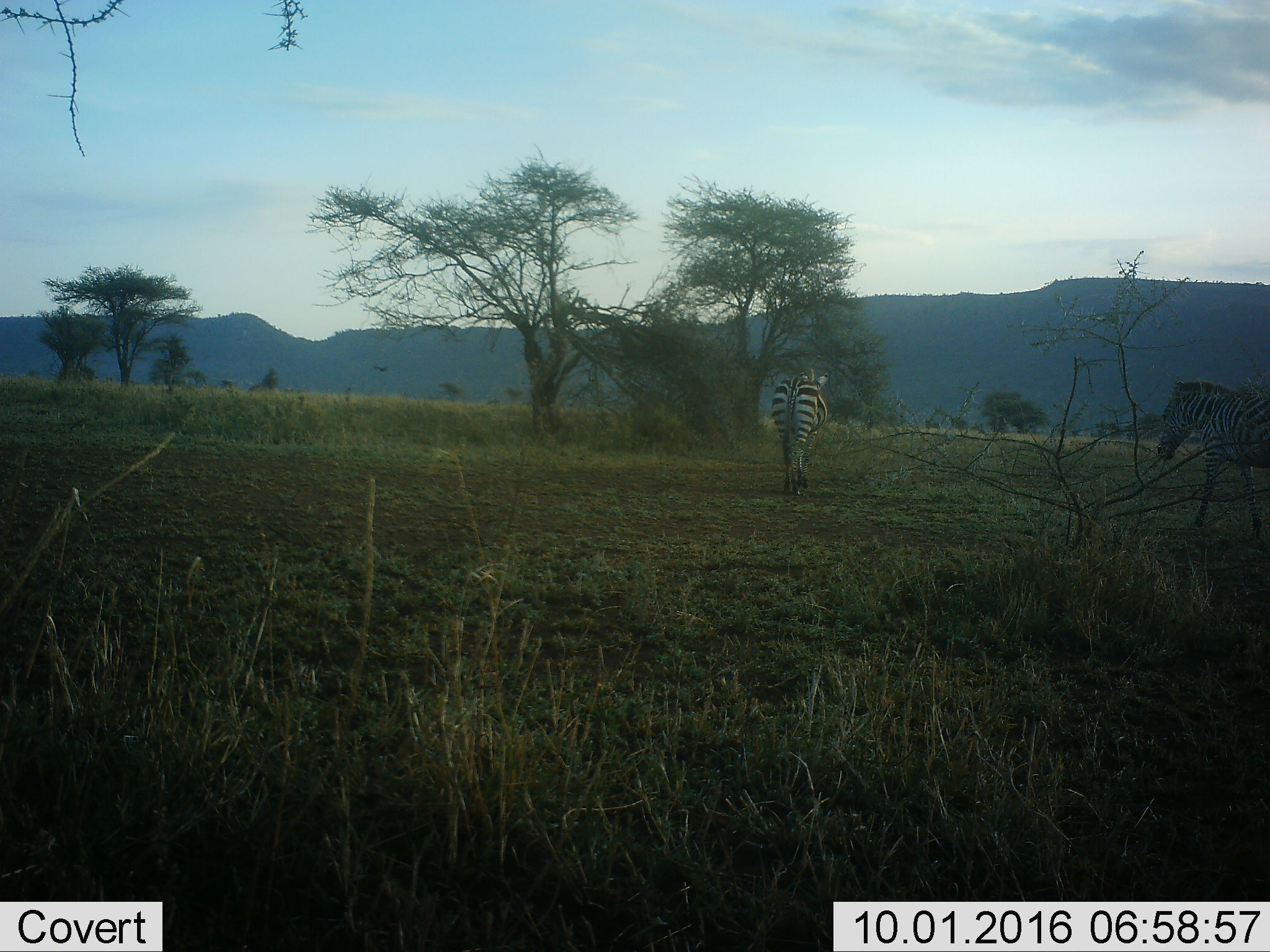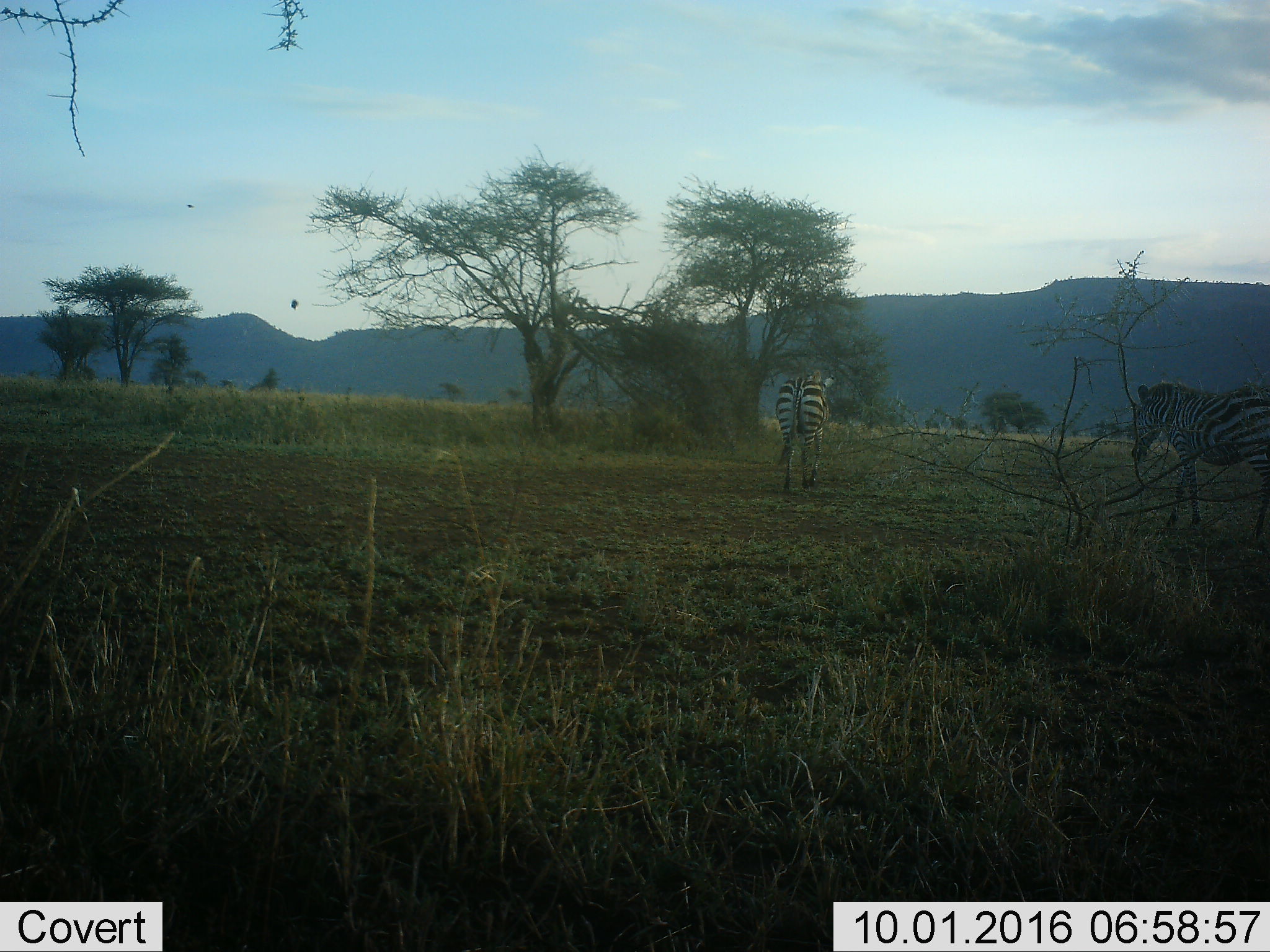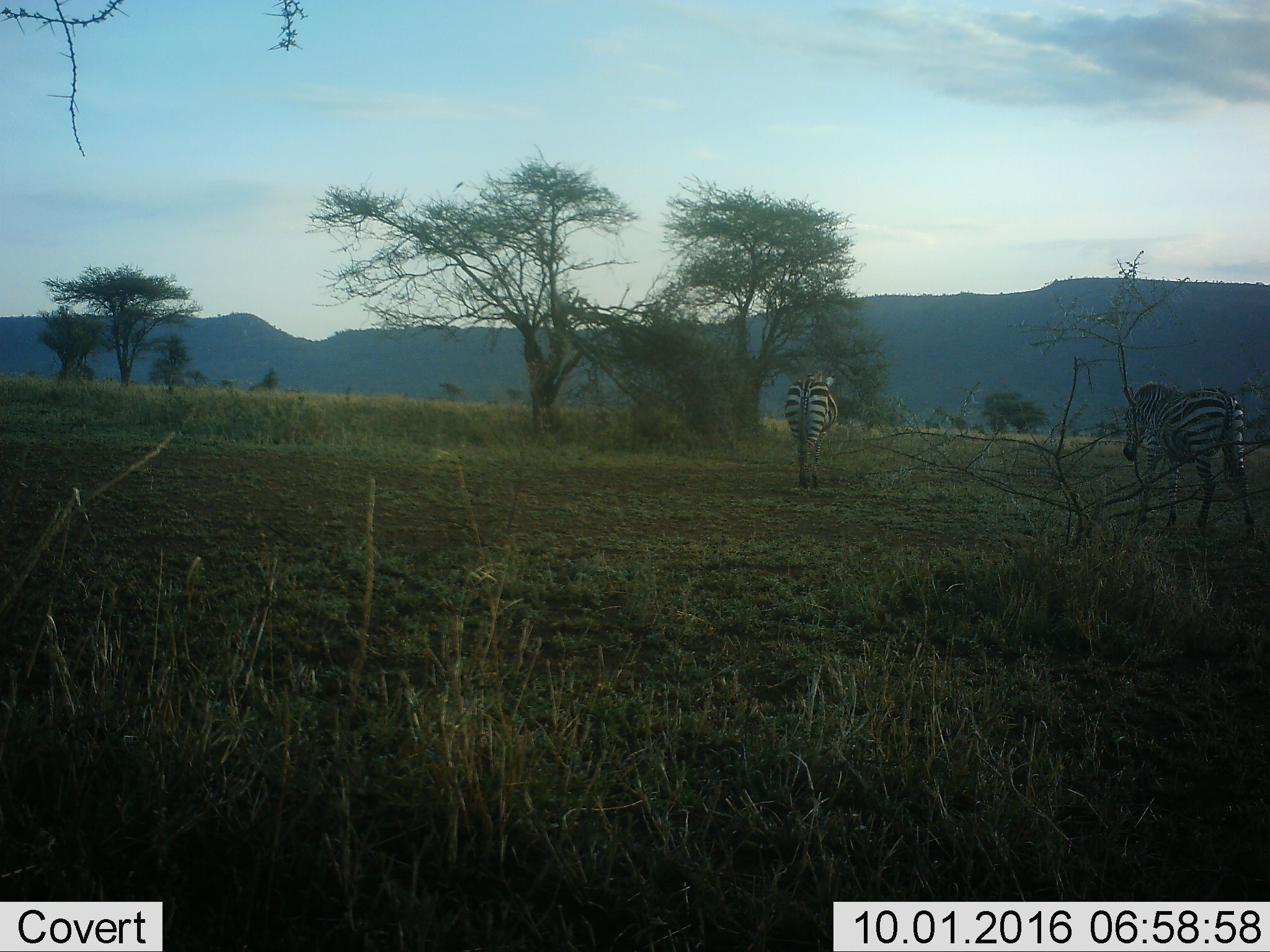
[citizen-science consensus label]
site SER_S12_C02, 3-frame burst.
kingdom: Animalia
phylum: Chordata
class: Mammalia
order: Perissodactyla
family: Equidae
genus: Equus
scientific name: Equus quagga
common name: plains zebra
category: zebraplains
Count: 2.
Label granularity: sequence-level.